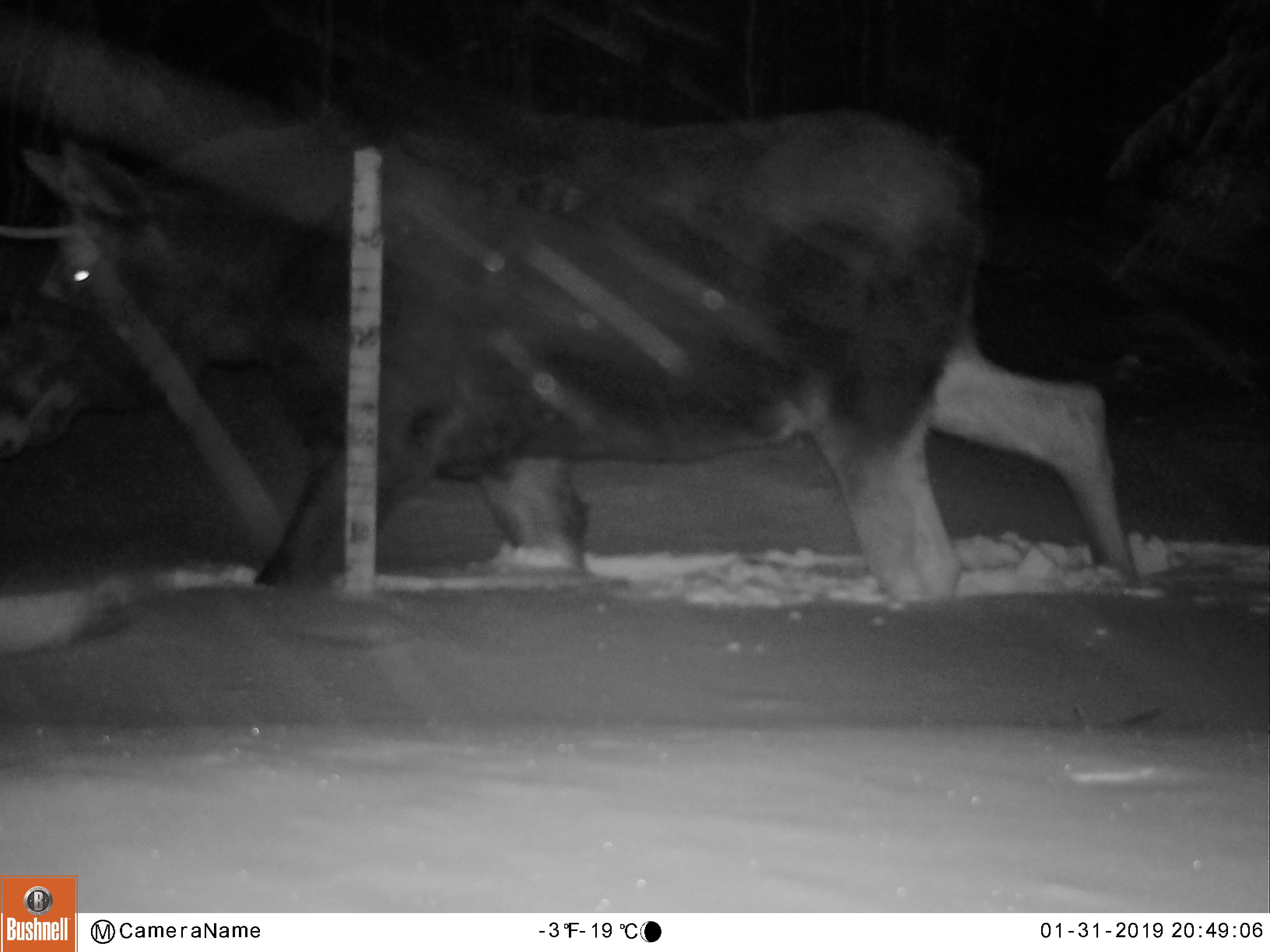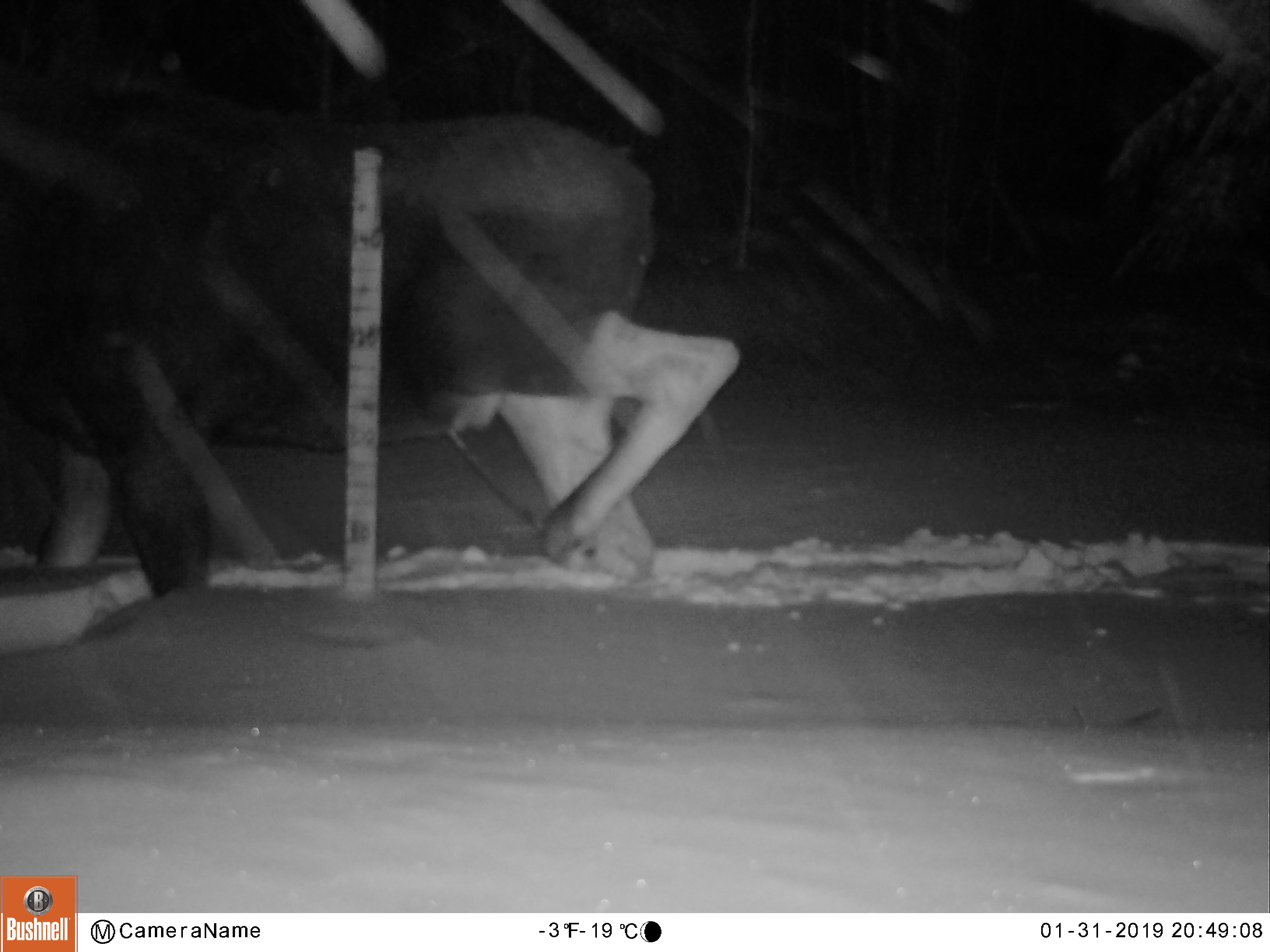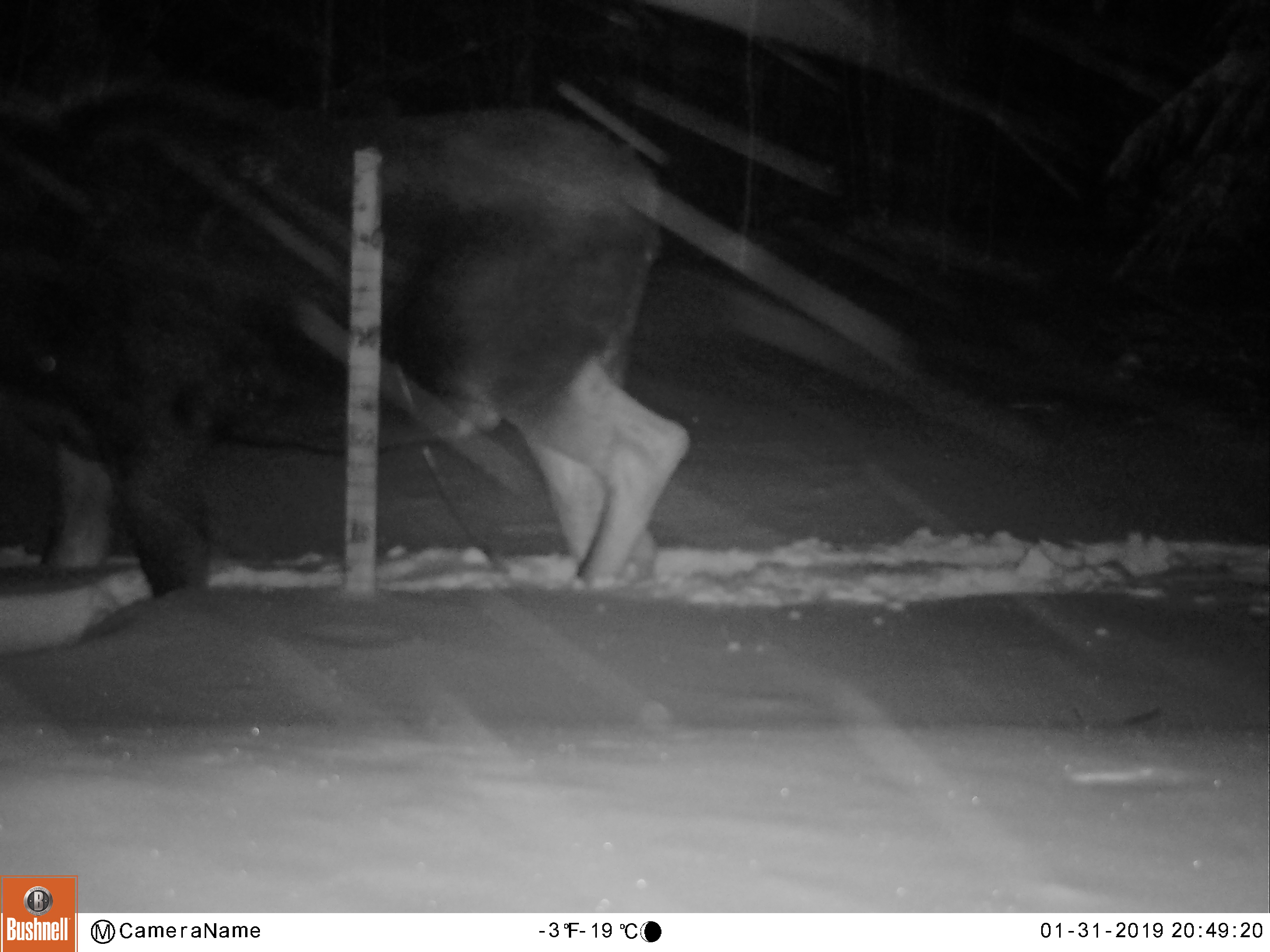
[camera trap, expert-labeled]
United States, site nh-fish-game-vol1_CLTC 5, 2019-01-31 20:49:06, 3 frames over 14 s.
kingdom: Animalia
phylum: Chordata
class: Mammalia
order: Artiodactyla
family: Cervidae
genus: Alces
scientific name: Alces alces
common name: moose